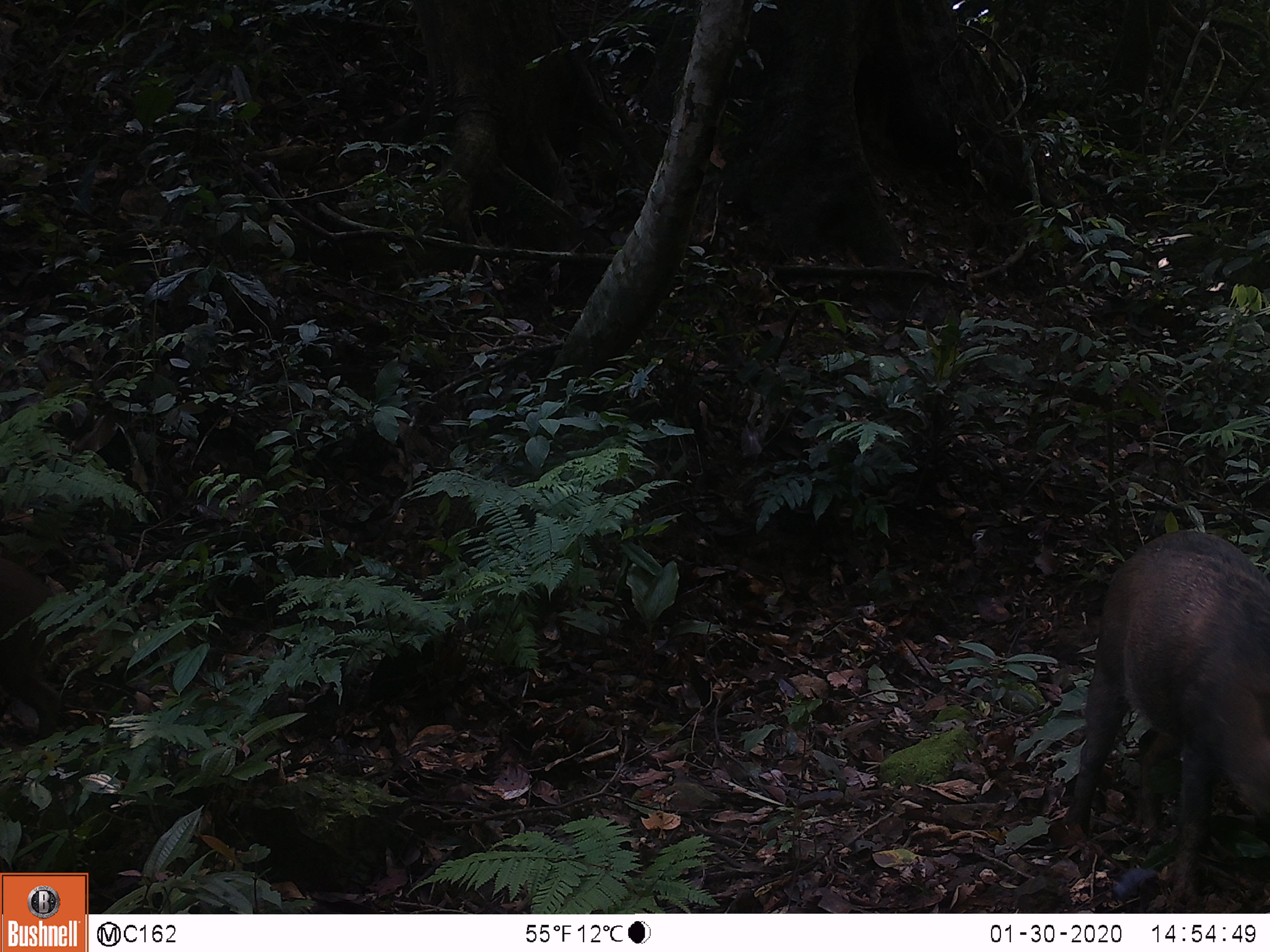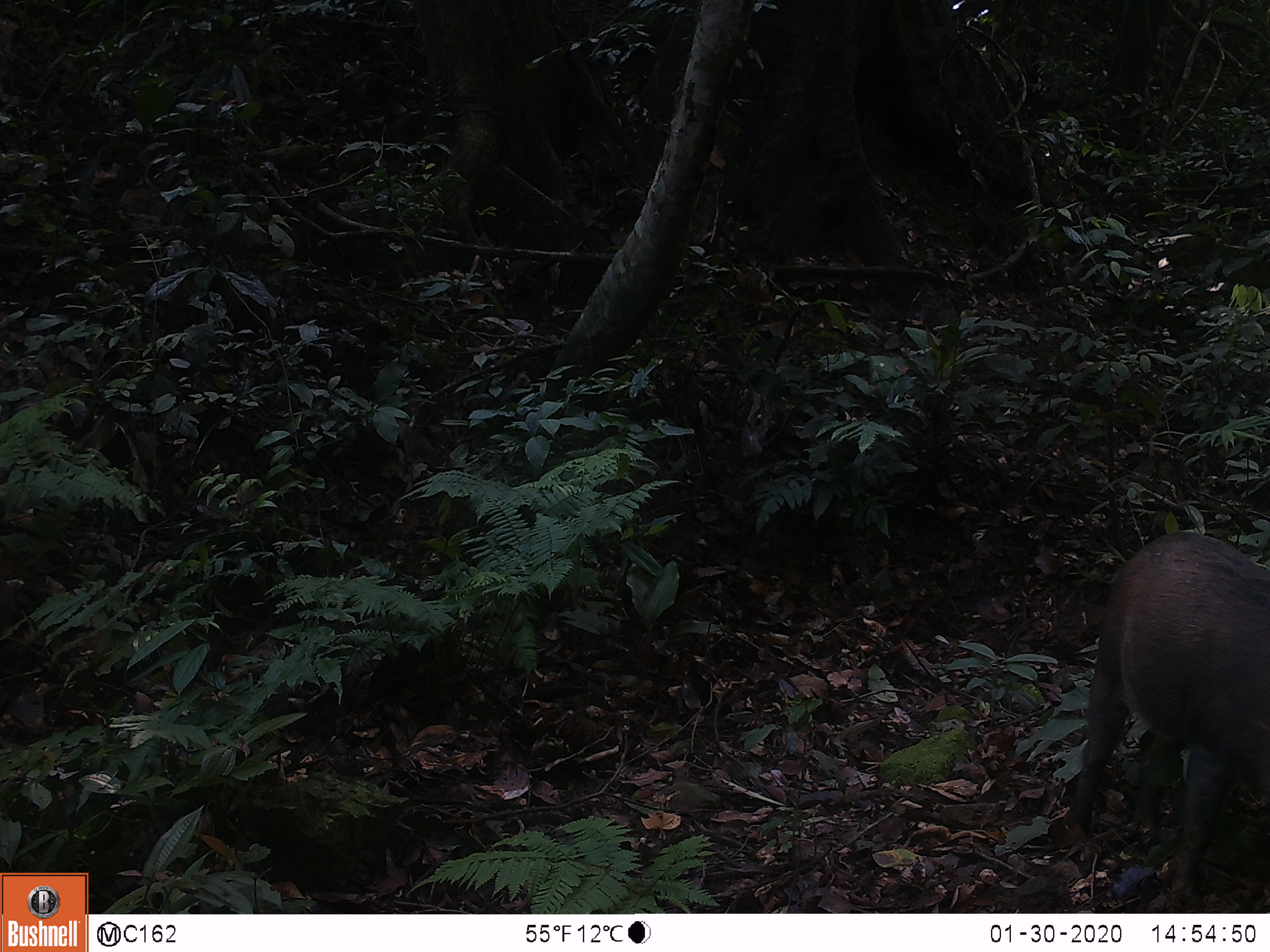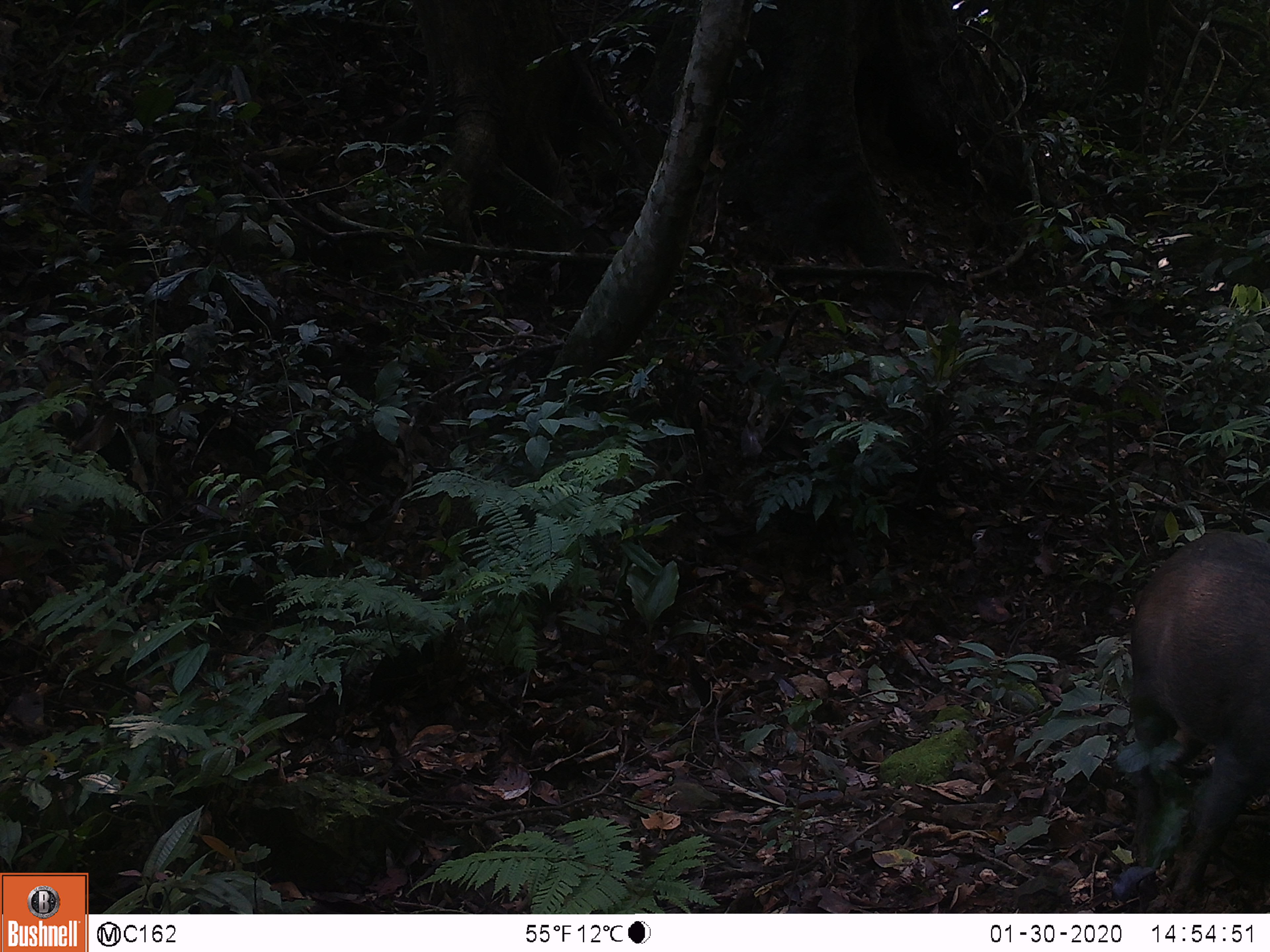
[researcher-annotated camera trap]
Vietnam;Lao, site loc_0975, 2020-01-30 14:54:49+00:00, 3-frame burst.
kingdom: Animalia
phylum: Chordata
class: Mammalia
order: Artiodactyla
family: Suidae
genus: Sus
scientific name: Sus scrofa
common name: eurasian wild pig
Eurasian wild pig (Sus scrofa). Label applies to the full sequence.